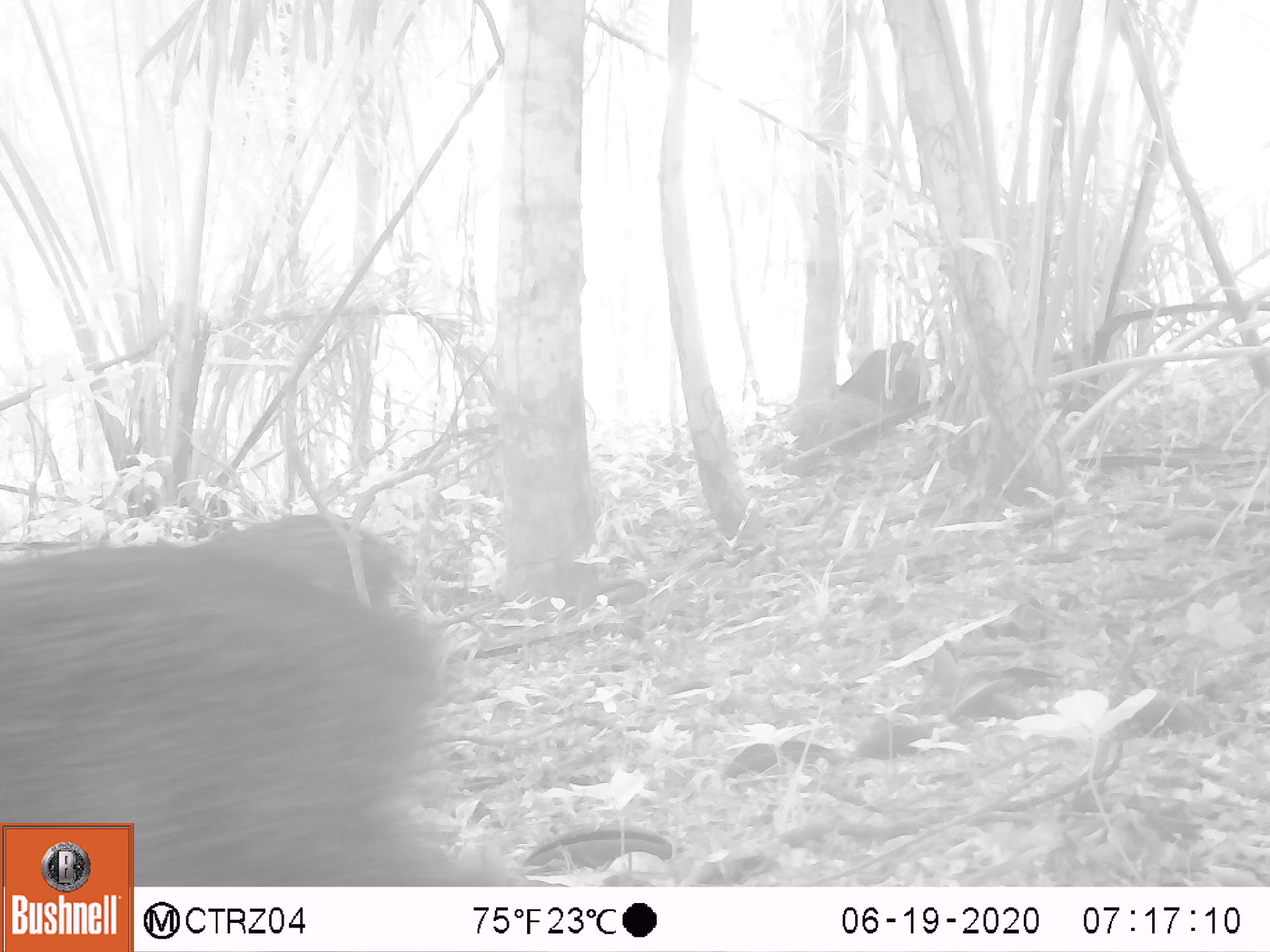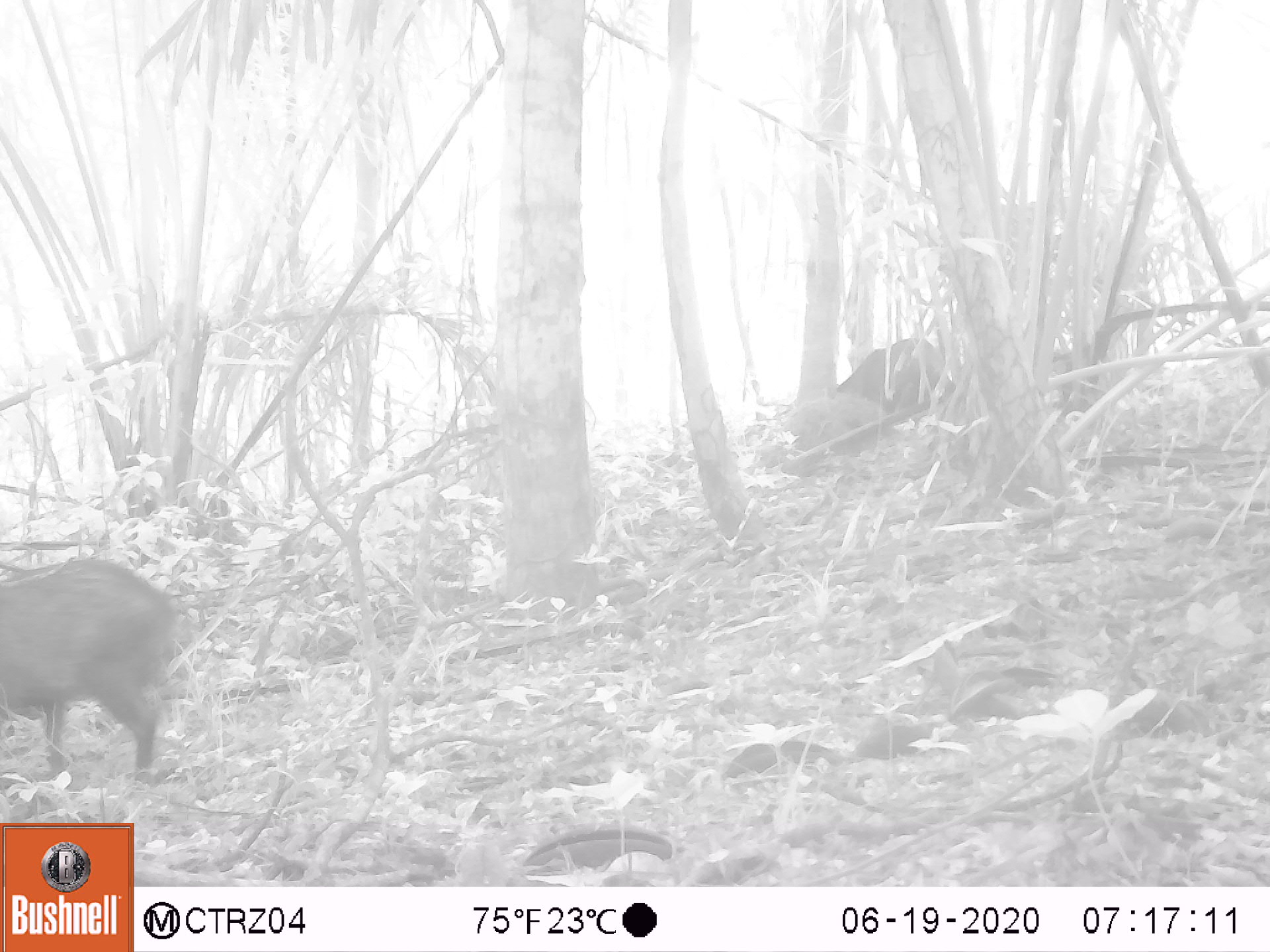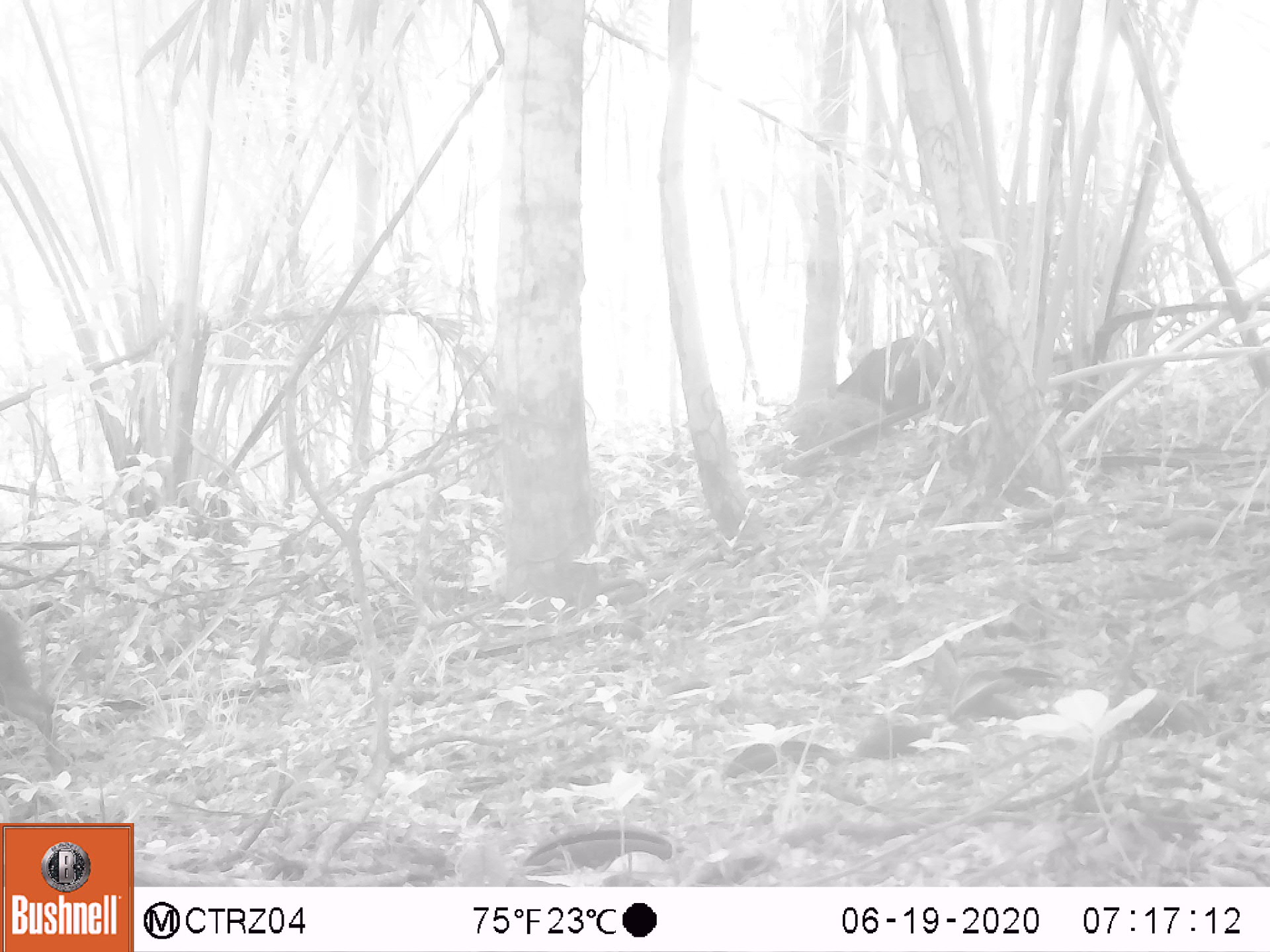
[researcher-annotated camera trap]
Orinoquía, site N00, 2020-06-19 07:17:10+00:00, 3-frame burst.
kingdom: Animalia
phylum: Chordata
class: Mammalia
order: Artiodactyla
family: Tayassuidae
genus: Pecari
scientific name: Pecari tajacu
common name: collared peccary